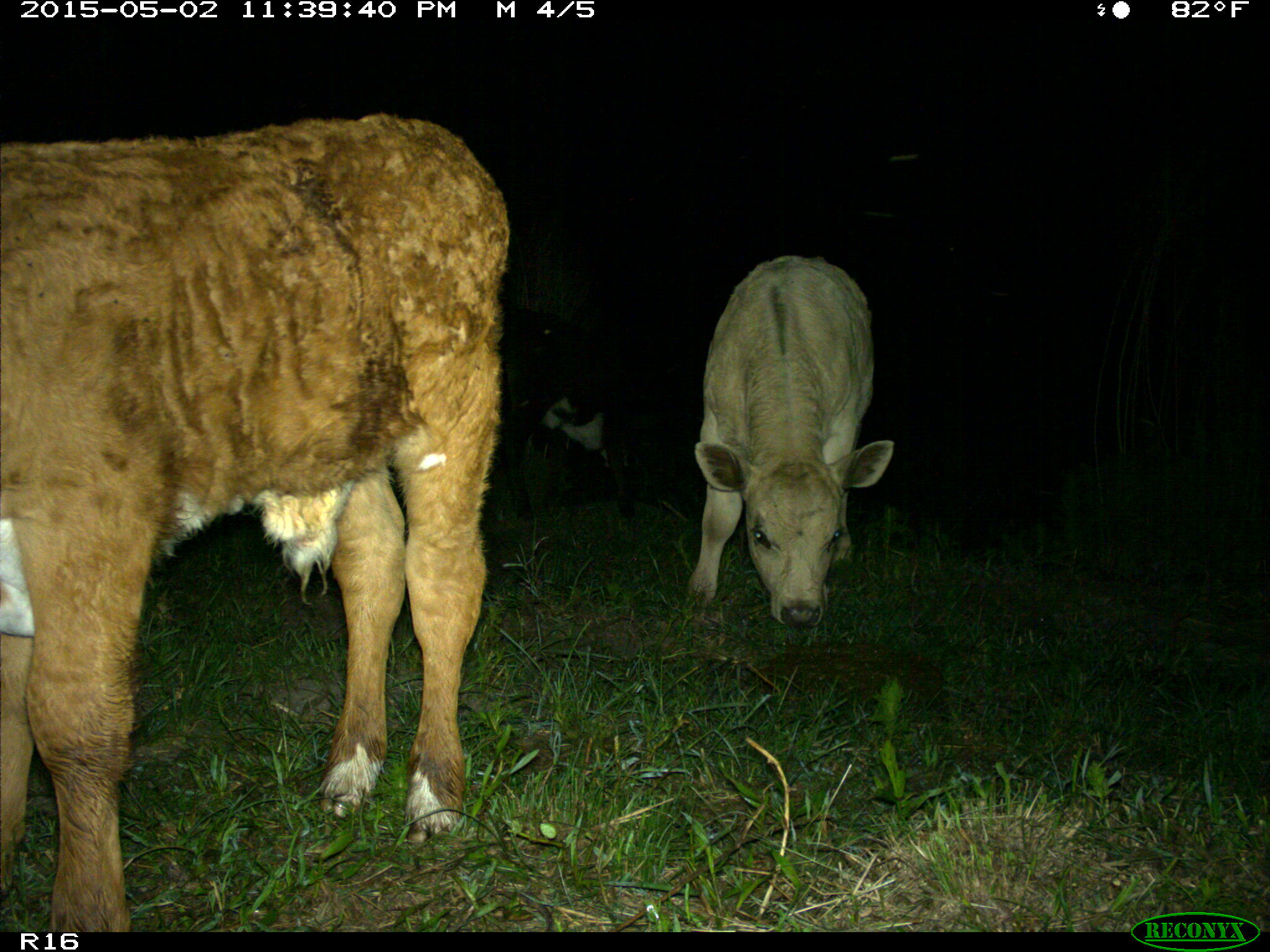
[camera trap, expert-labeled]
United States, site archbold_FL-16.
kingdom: Animalia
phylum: Chordata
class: Mammalia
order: Artiodactyla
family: Bovidae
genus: Bos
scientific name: Bos taurus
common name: domestic cow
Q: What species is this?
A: Bos taurus (domestic cow).